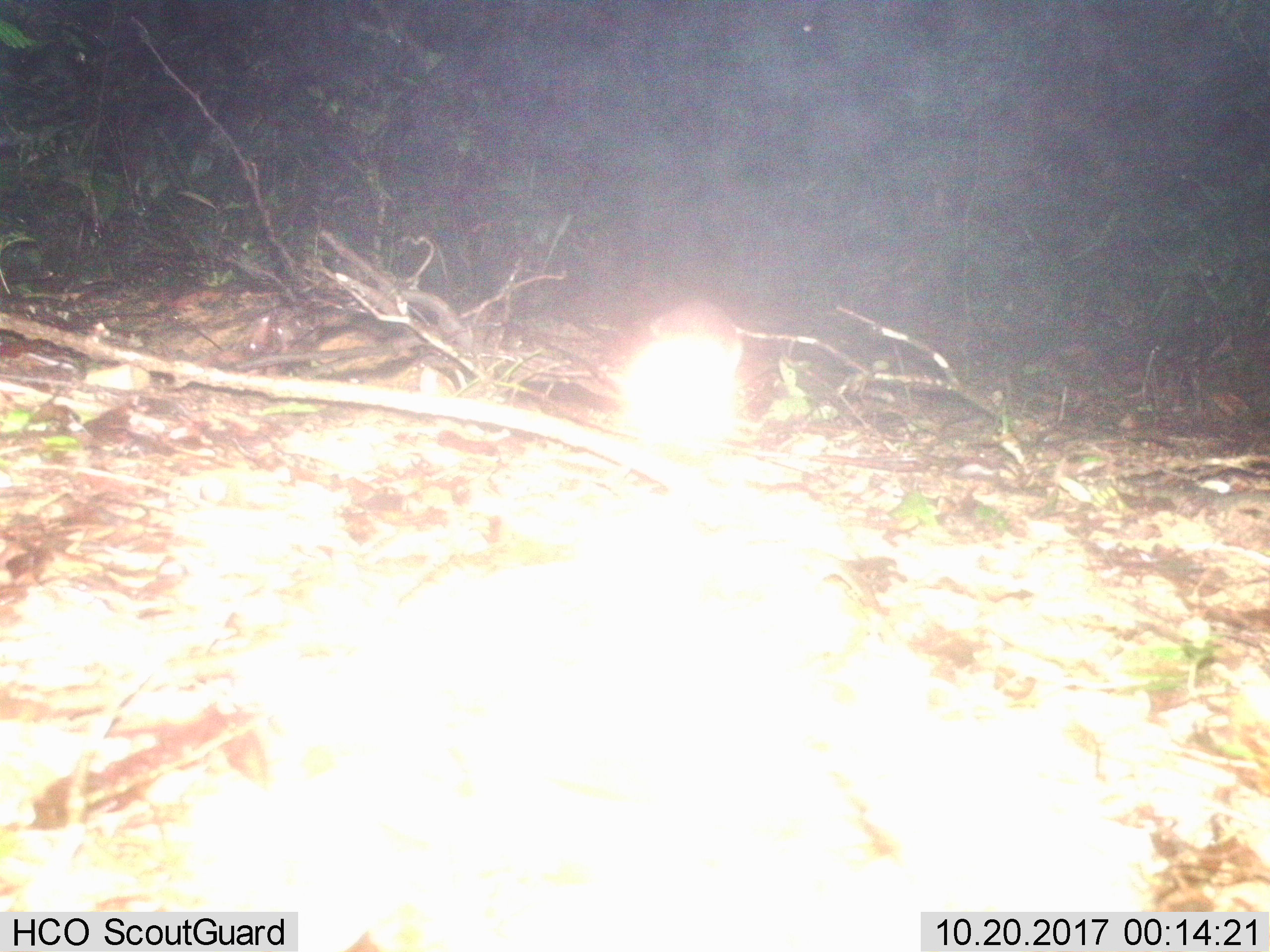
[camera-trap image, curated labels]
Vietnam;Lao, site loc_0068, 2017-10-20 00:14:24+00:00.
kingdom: Animalia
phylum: Chordata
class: Mammalia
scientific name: Mammalia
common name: mammal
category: unidentified small mammal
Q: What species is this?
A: Unidentified small mammal (mammal) (Mammalia).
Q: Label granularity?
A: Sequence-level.